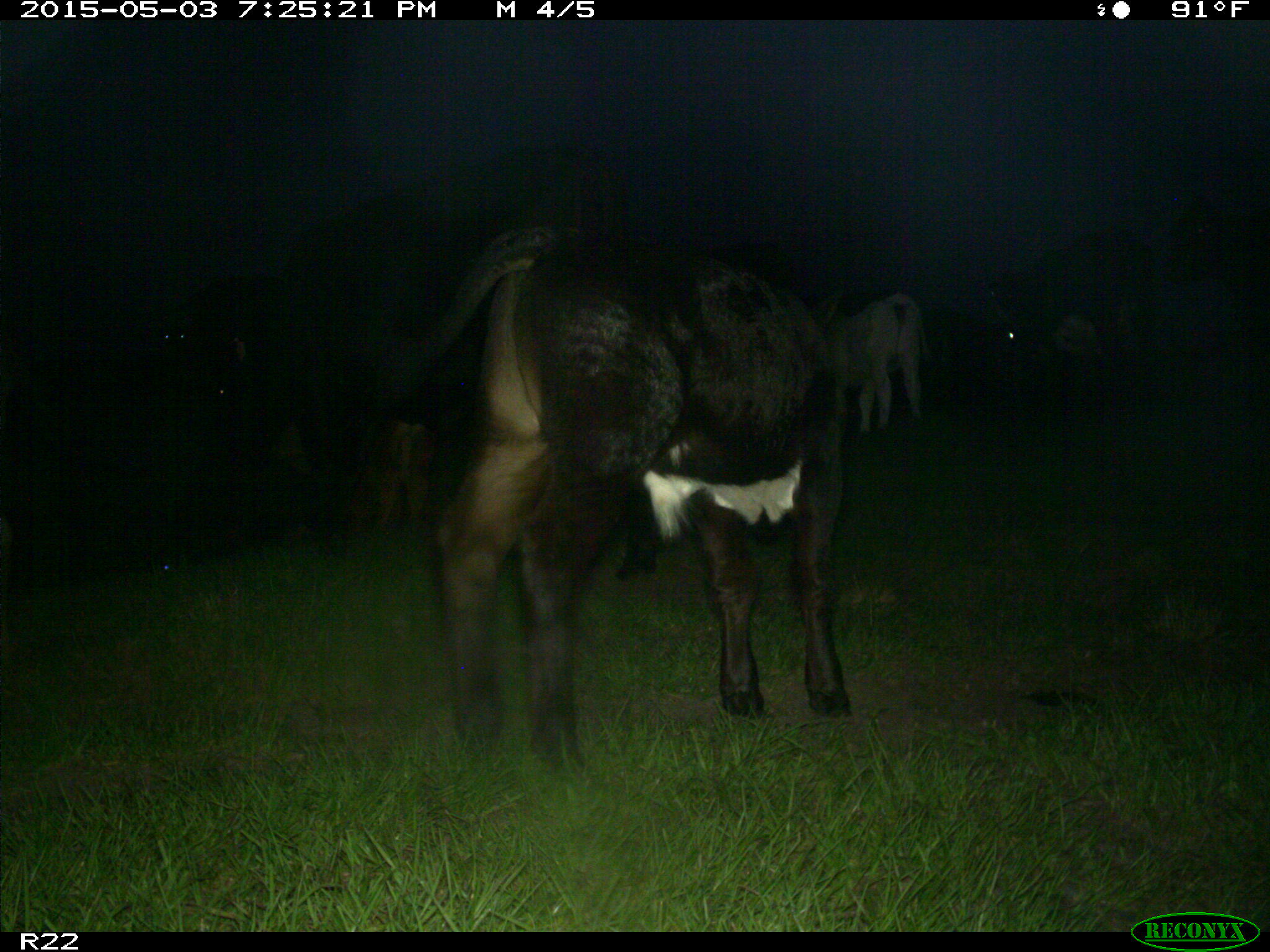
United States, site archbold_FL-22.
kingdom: Animalia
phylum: Chordata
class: Mammalia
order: Artiodactyla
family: Bovidae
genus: Bos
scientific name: Bos taurus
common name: domestic cow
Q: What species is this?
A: Bos taurus (domestic cow).